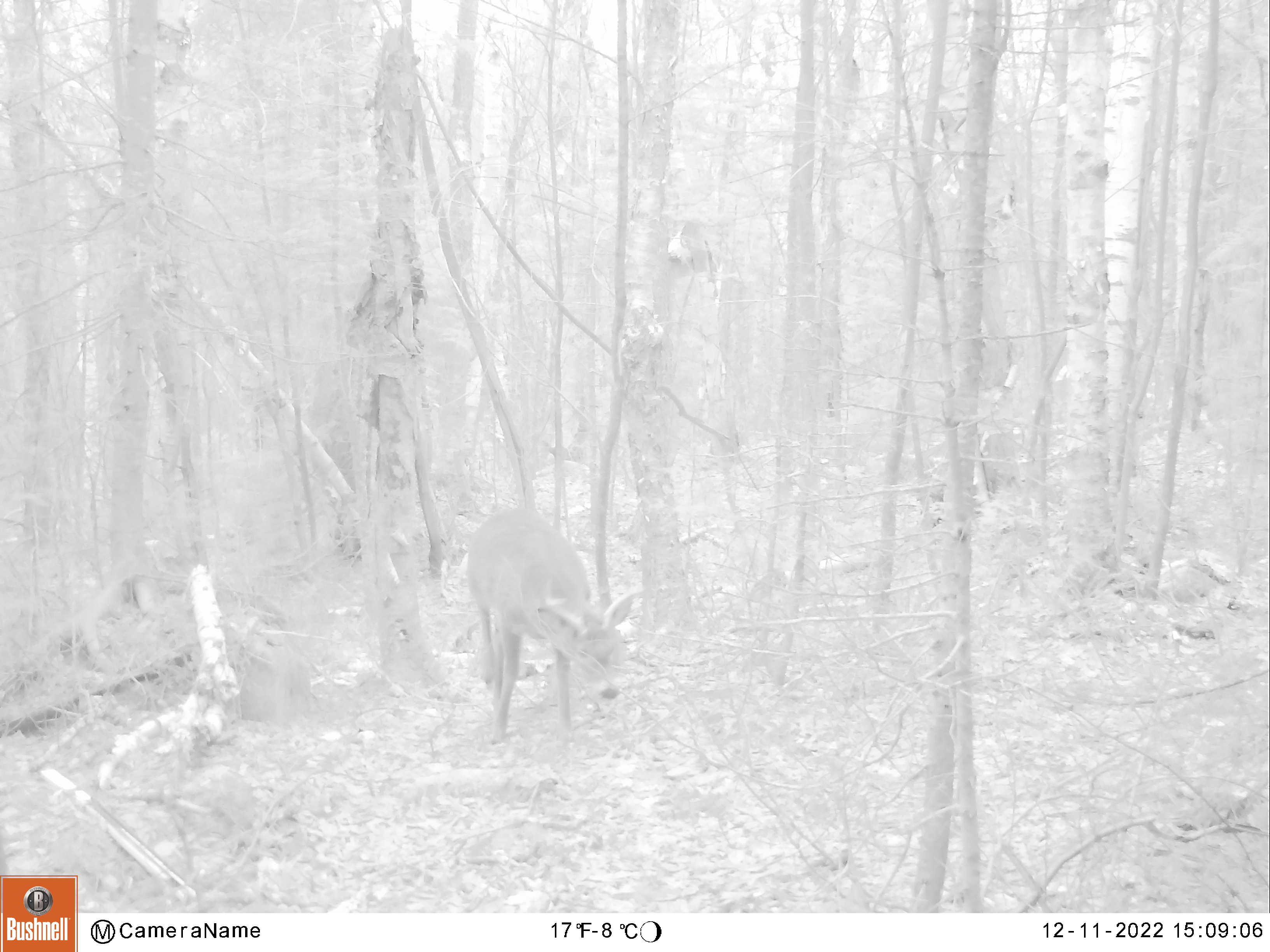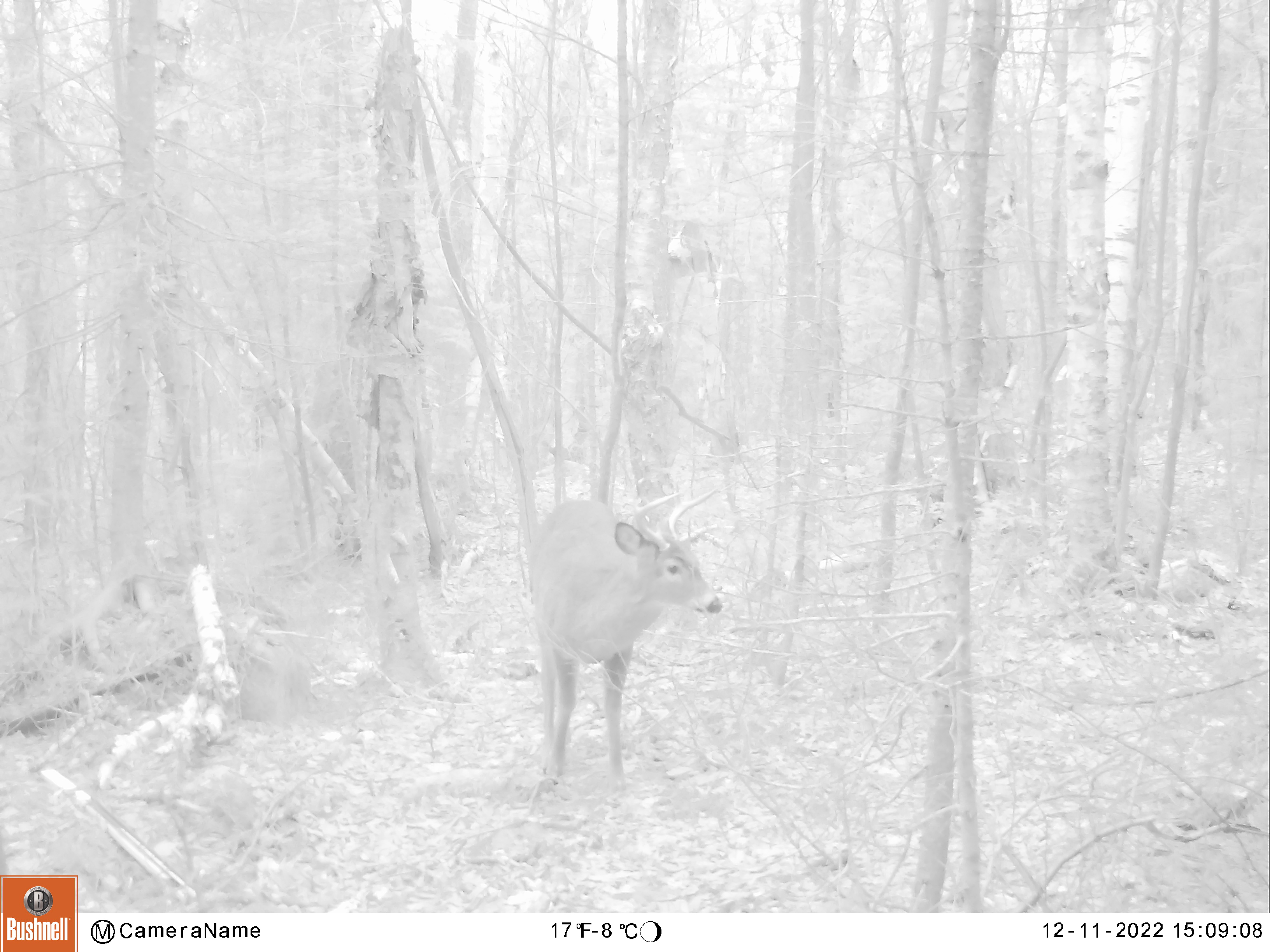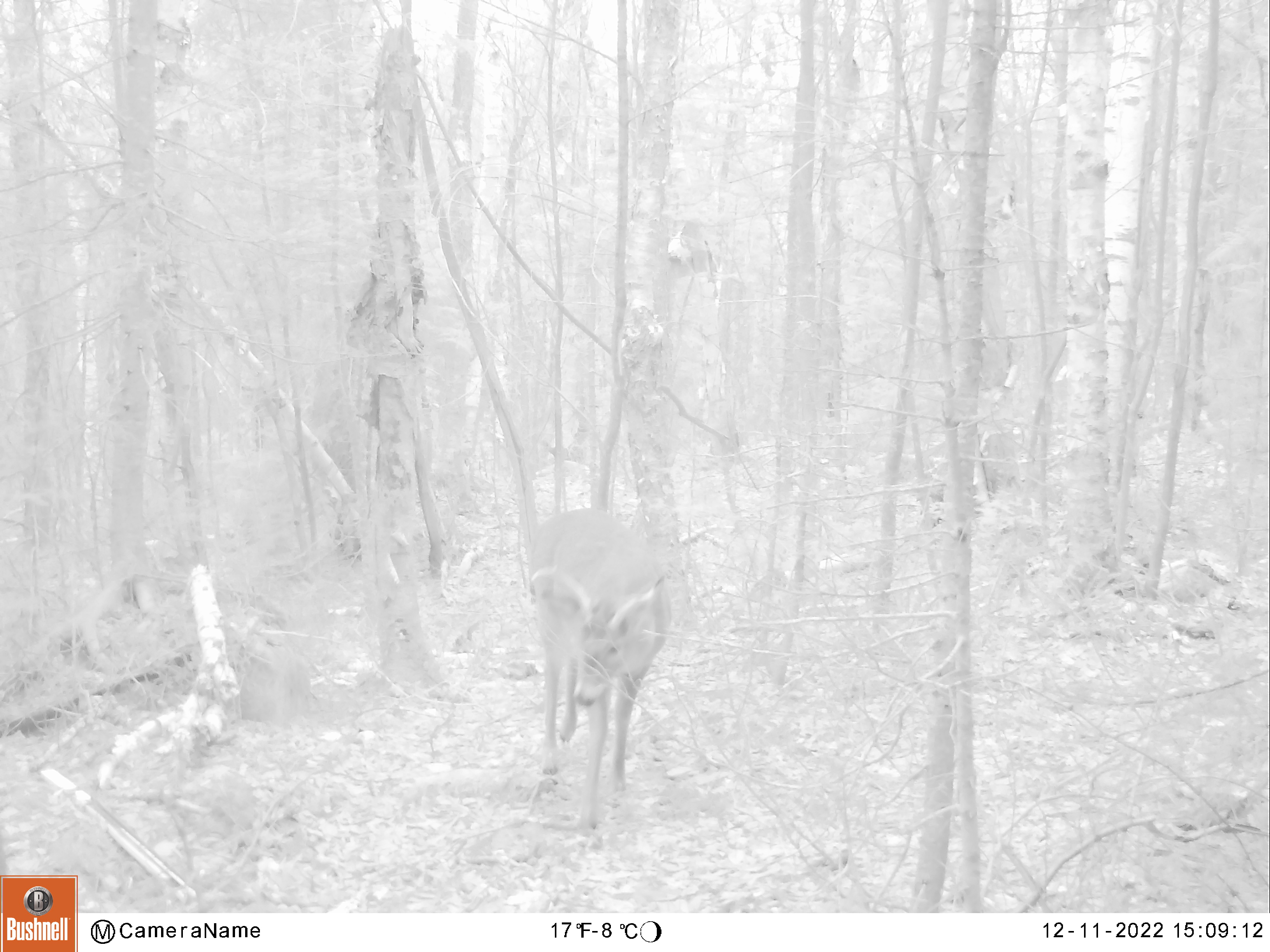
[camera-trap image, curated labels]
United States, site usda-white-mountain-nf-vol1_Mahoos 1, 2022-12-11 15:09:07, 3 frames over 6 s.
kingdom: Animalia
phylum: Chordata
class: Mammalia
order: Artiodactyla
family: Cervidae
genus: Odocoileus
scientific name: Odocoileus virginianus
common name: white-tailed deer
White-tailed deer (Odocoileus virginianus).